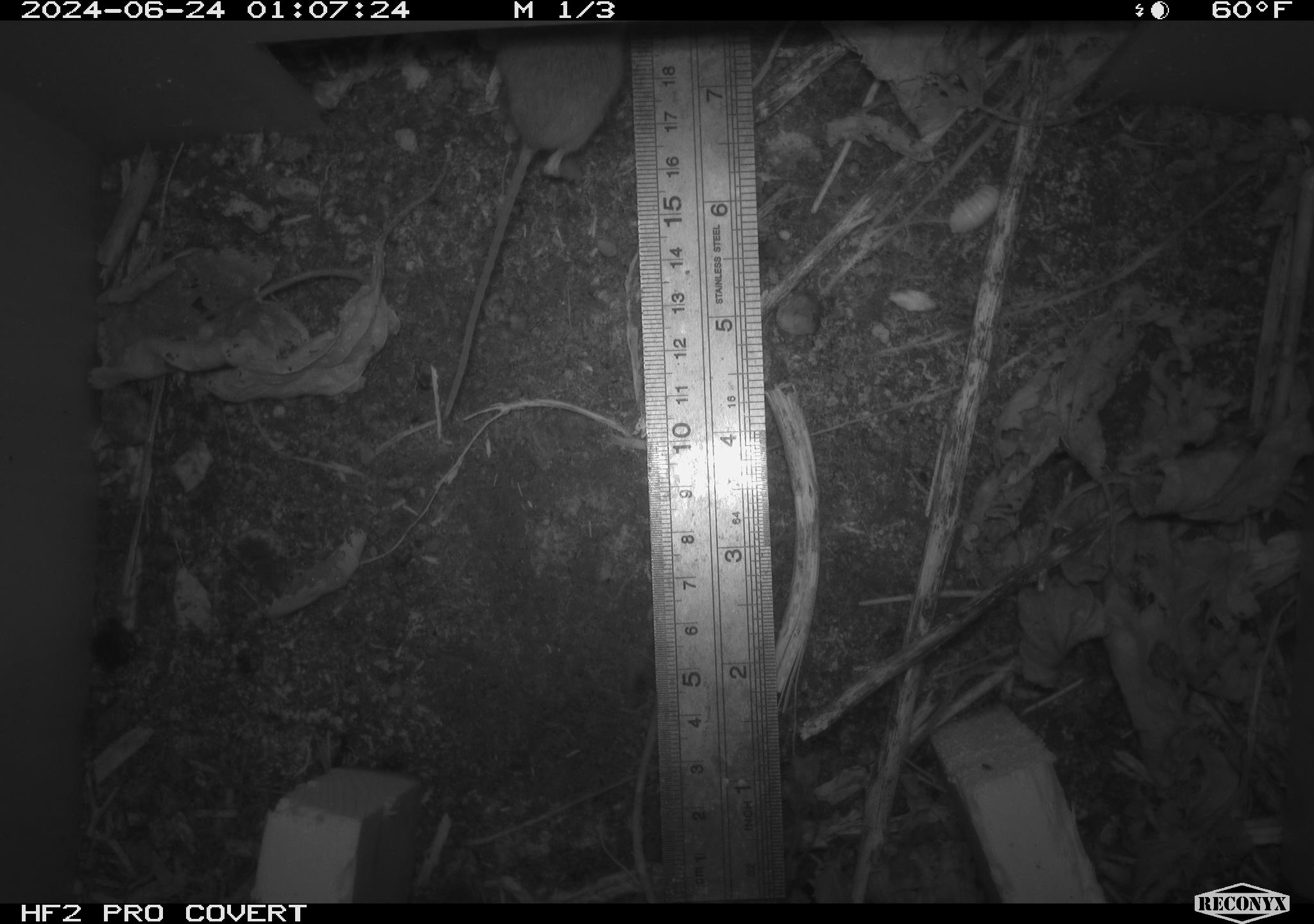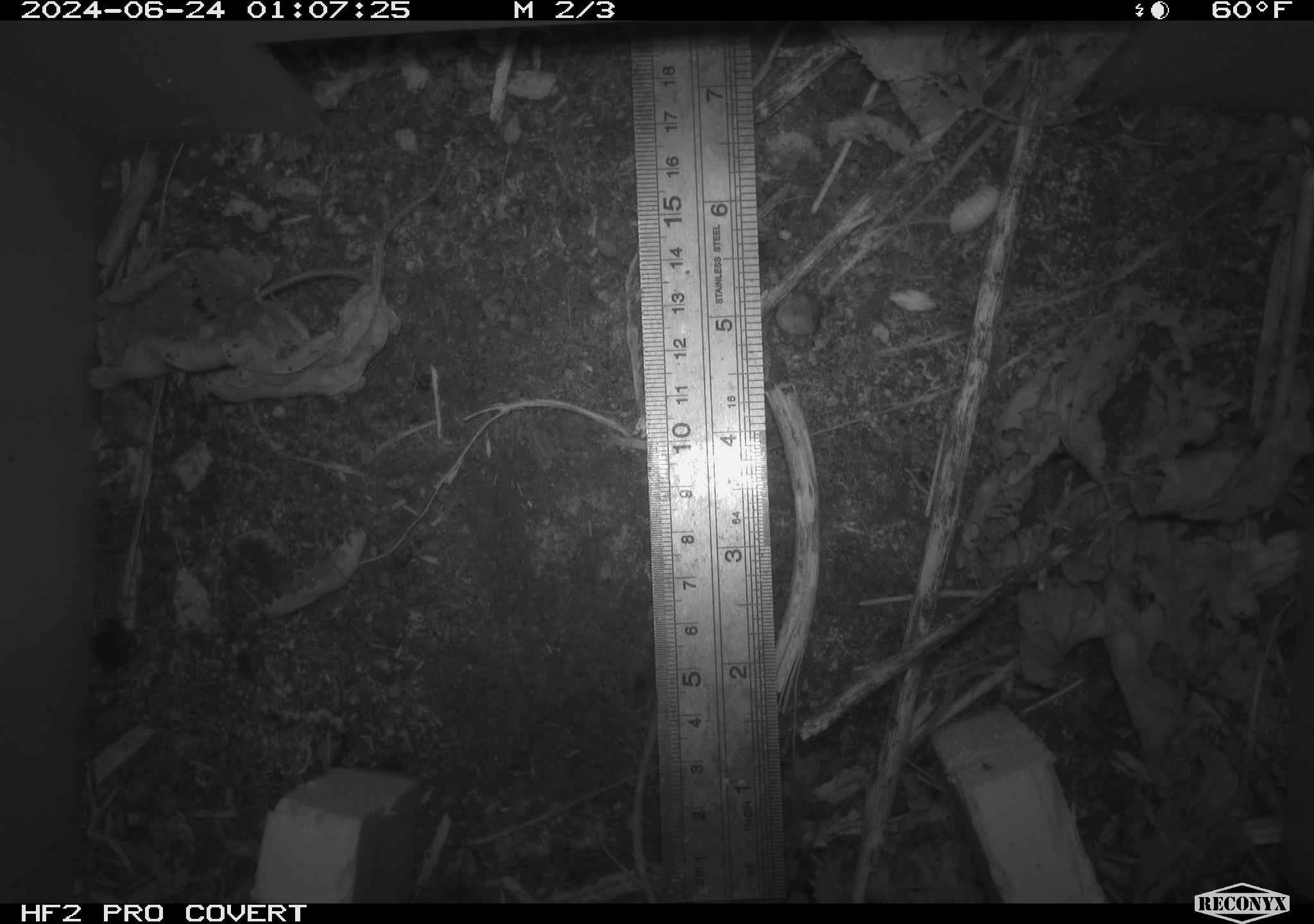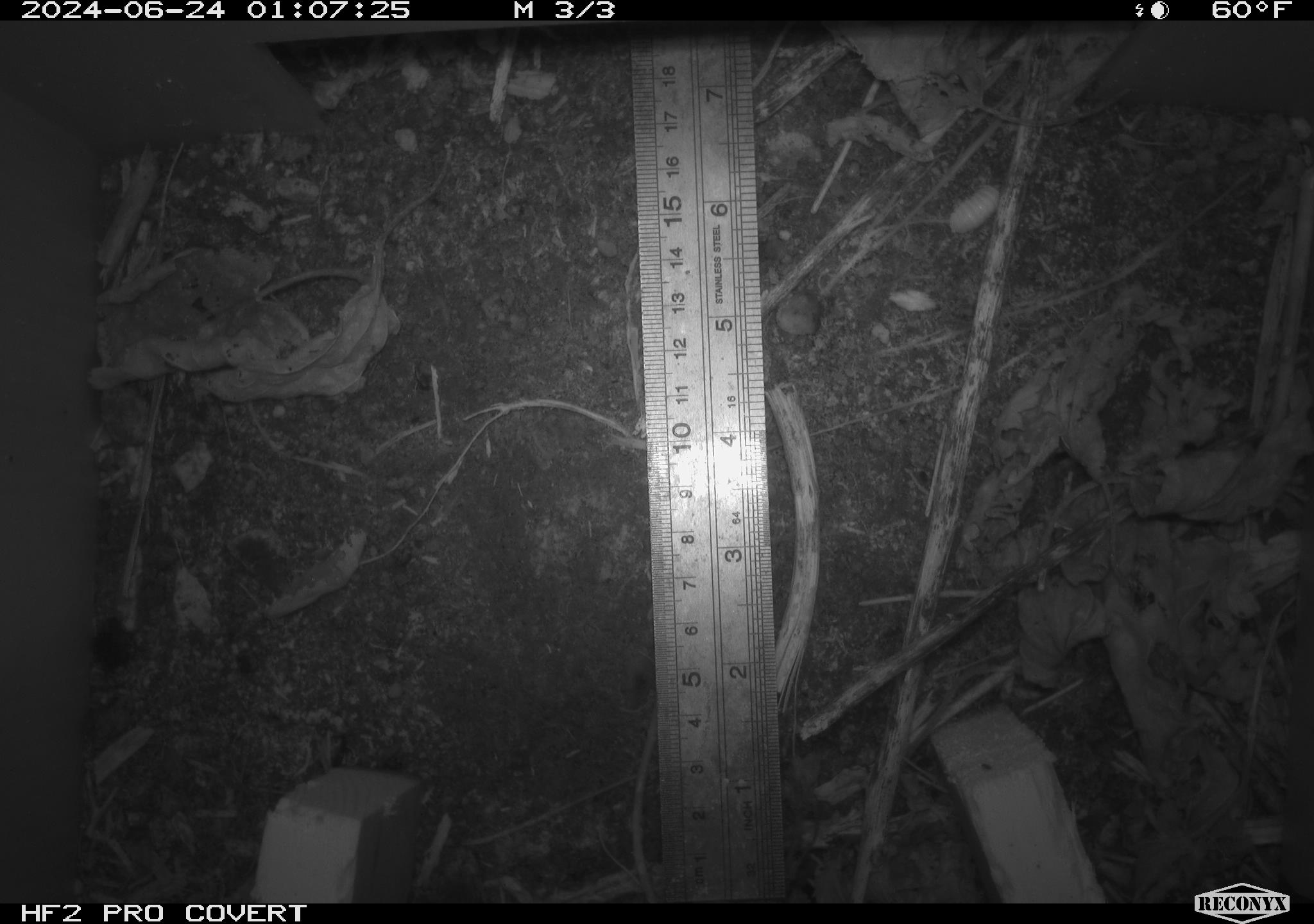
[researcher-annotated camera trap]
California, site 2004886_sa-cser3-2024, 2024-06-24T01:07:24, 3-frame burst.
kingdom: Animalia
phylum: Chordata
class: Mammalia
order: Rodentia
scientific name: Rodentia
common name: rodent